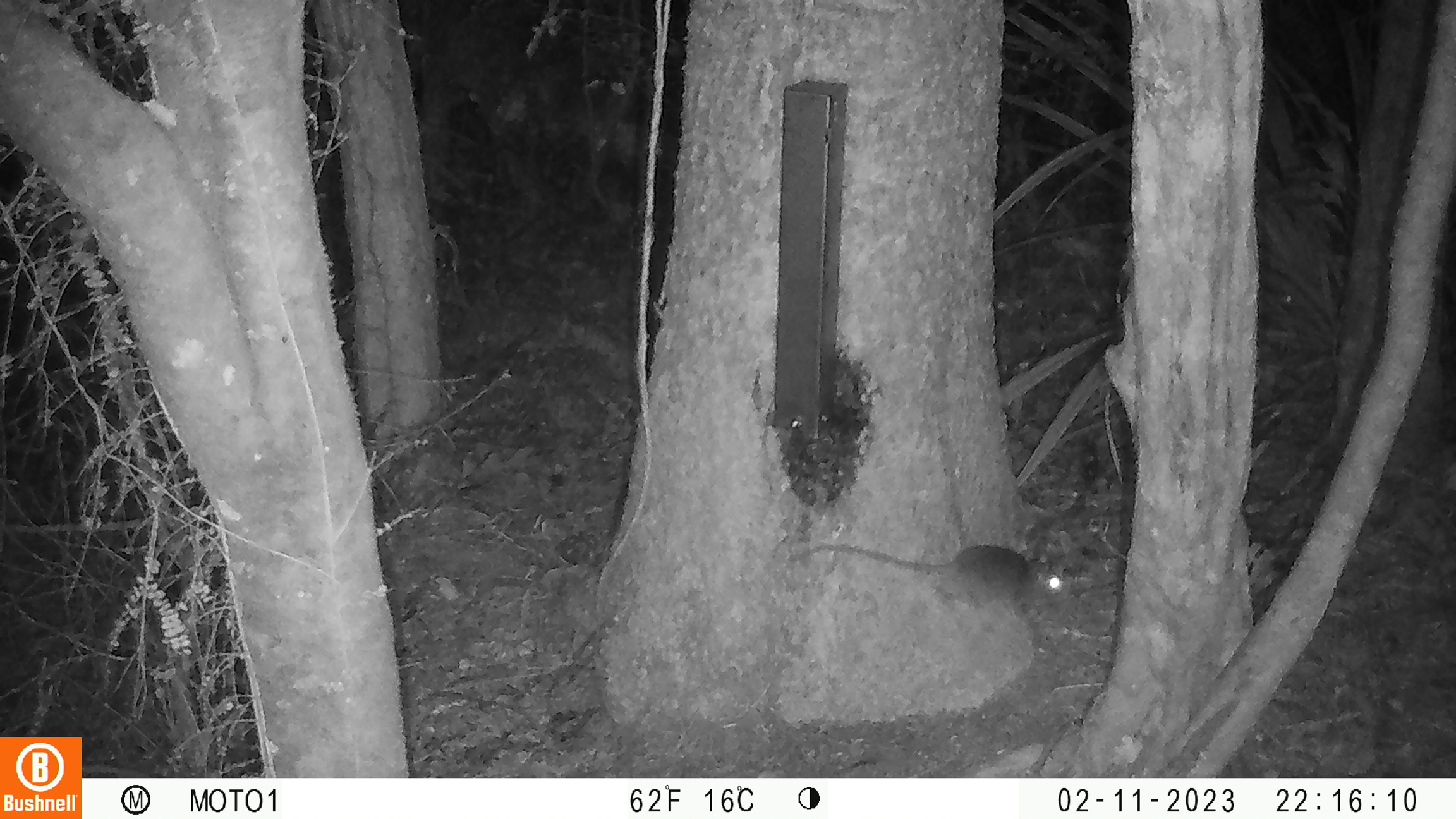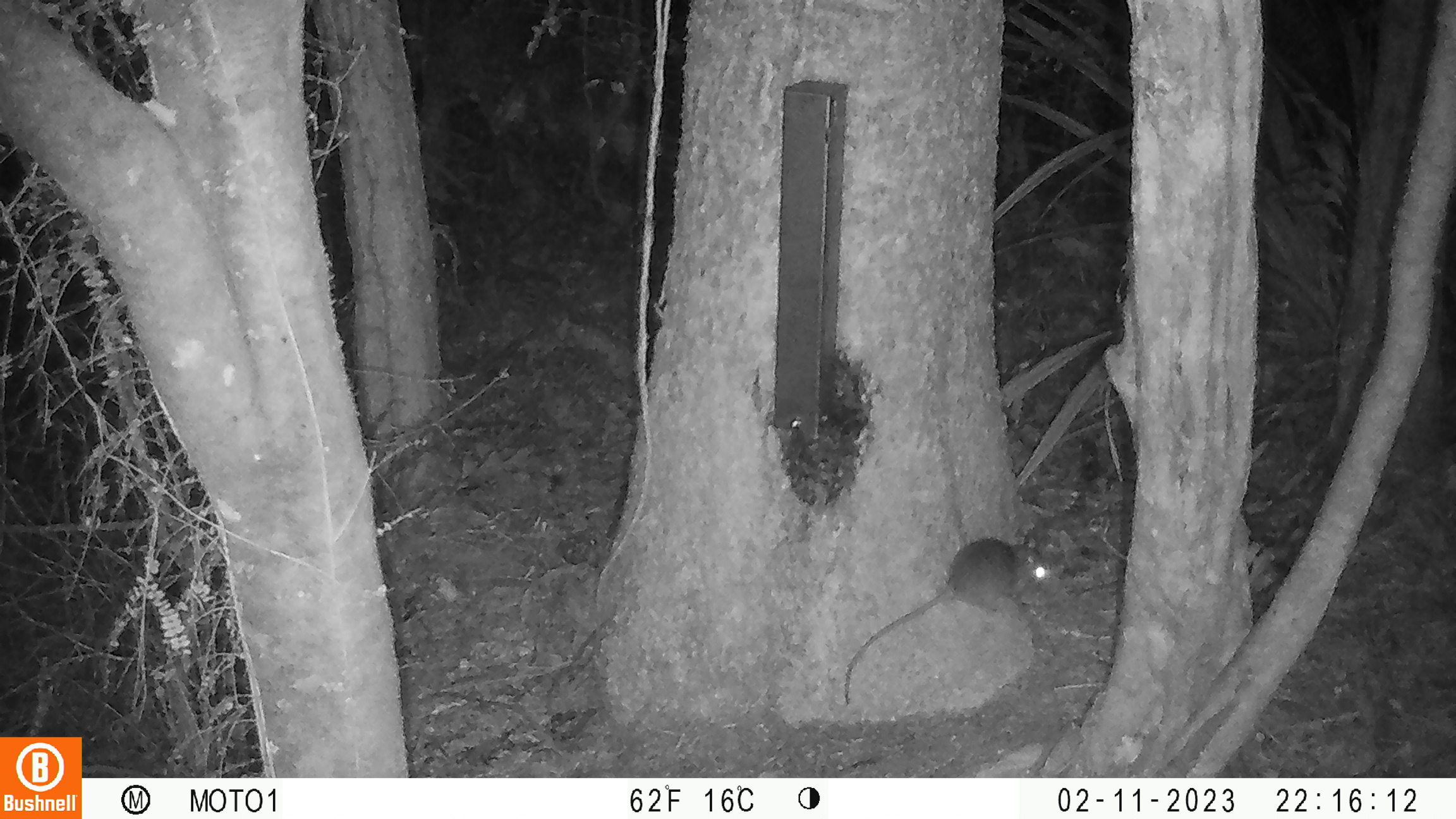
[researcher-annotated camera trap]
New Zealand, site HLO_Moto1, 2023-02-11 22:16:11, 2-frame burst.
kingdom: Animalia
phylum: Chordata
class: Mammalia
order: Rodentia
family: Muridae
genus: Rattus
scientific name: Rattus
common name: rat